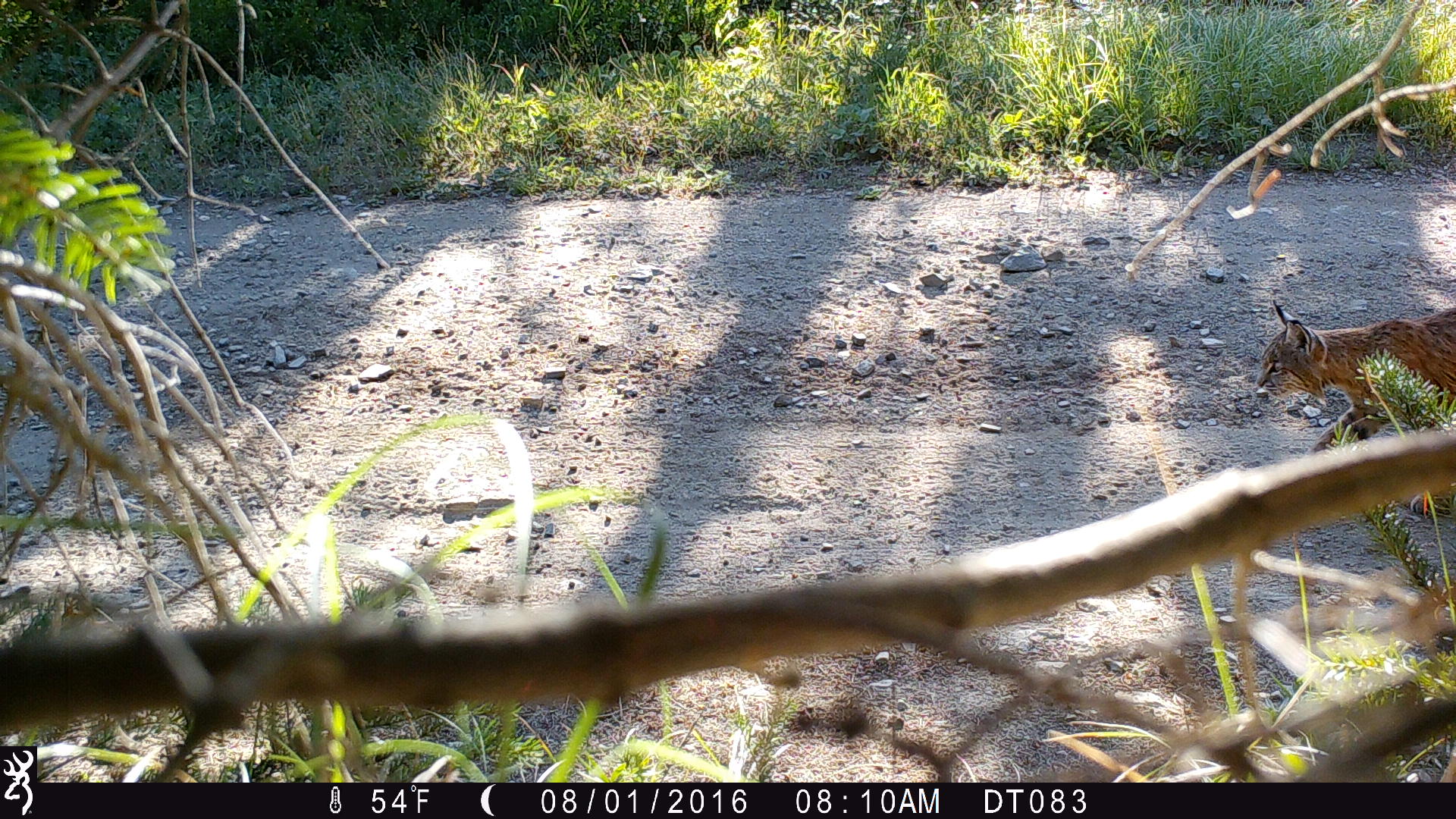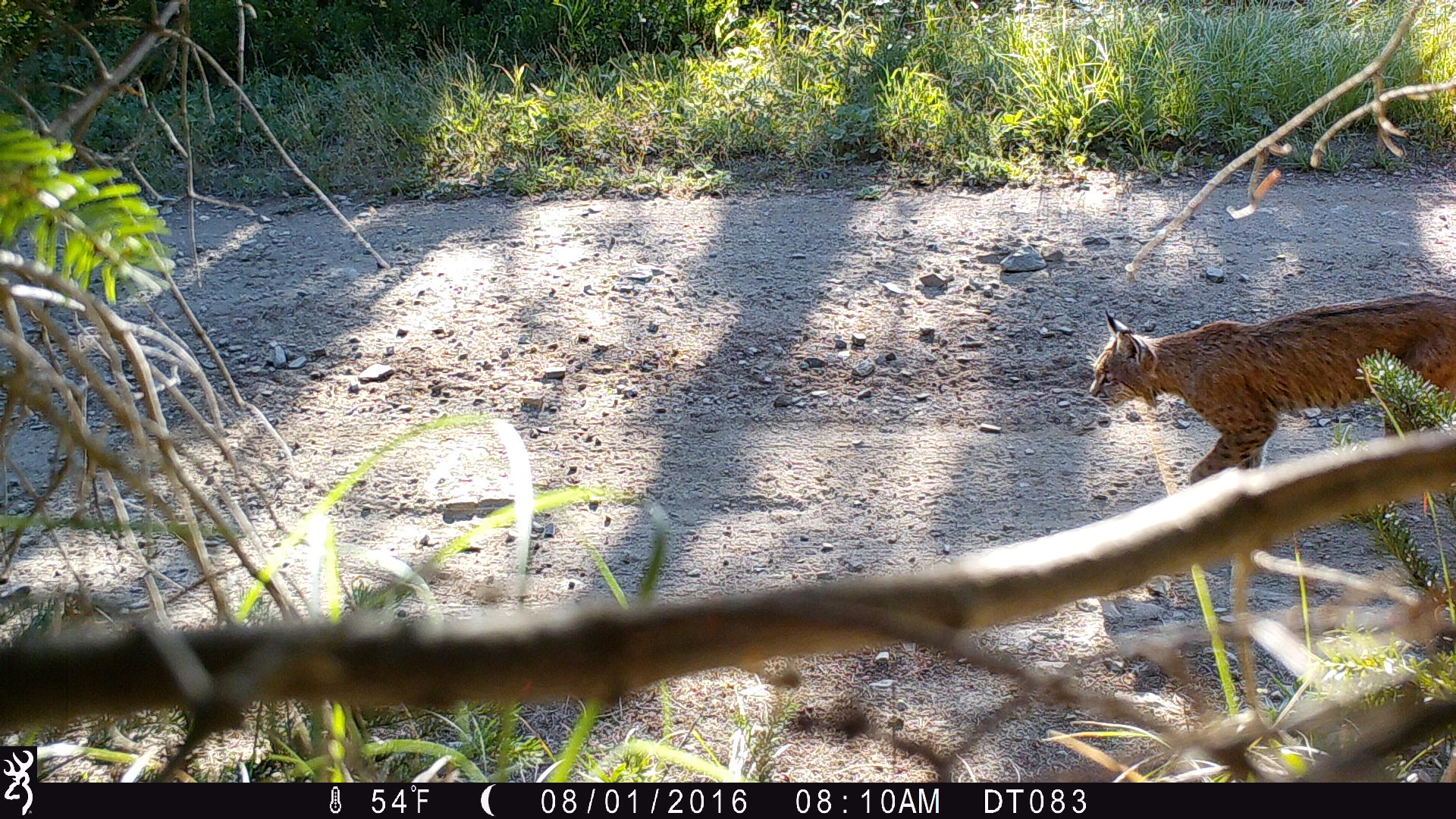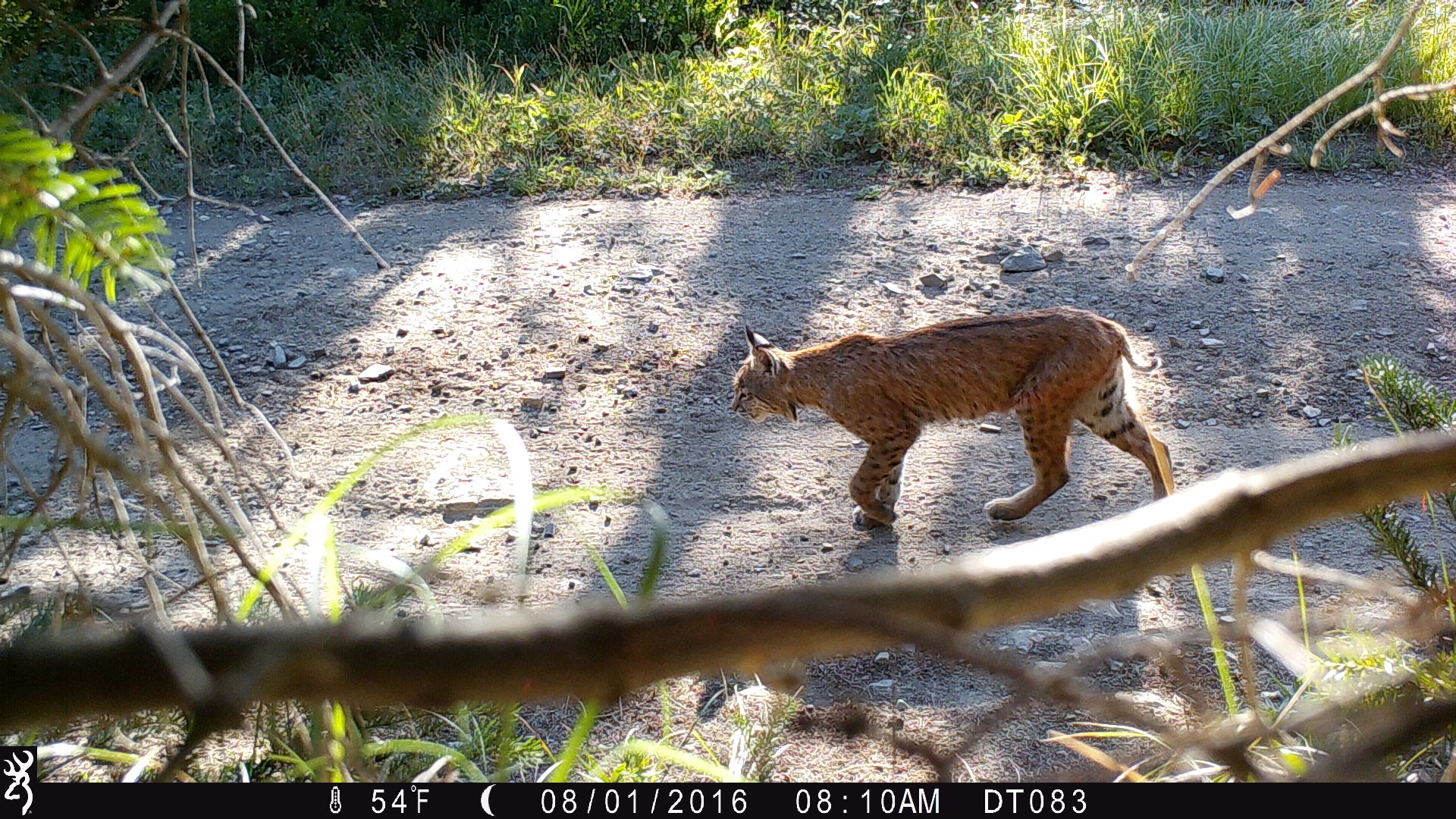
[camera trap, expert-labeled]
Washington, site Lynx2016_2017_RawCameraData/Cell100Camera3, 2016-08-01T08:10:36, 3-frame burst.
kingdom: Animalia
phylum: Chordata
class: Mammalia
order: Carnivora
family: Felidae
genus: Lynx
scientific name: Lynx rufus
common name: bobcat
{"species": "Lynx rufus (bobcat)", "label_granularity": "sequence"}